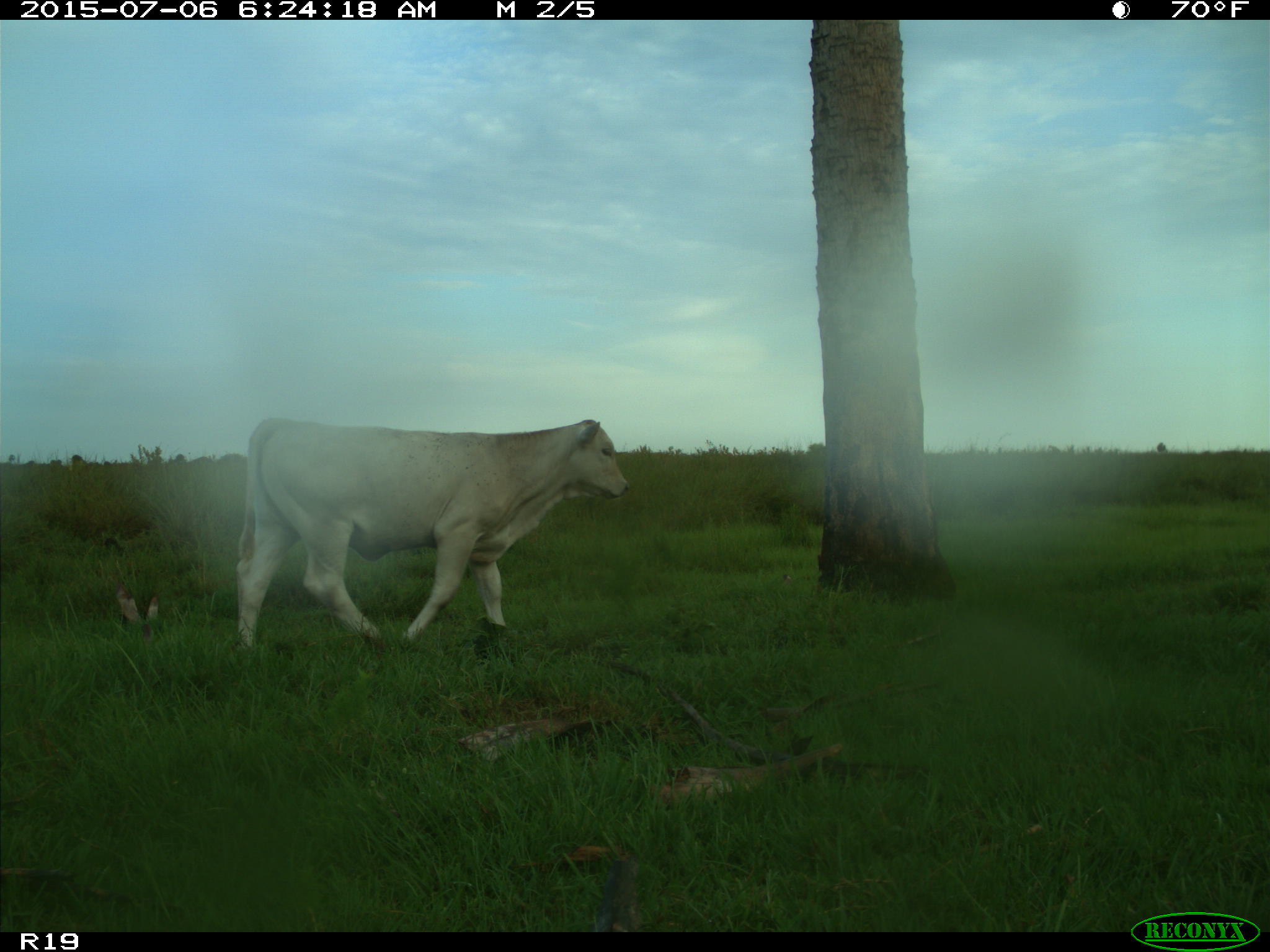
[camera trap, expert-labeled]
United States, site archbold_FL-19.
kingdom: Animalia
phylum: Chordata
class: Mammalia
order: Artiodactyla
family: Bovidae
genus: Bos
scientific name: Bos taurus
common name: domestic cow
Bos taurus (domestic cow).